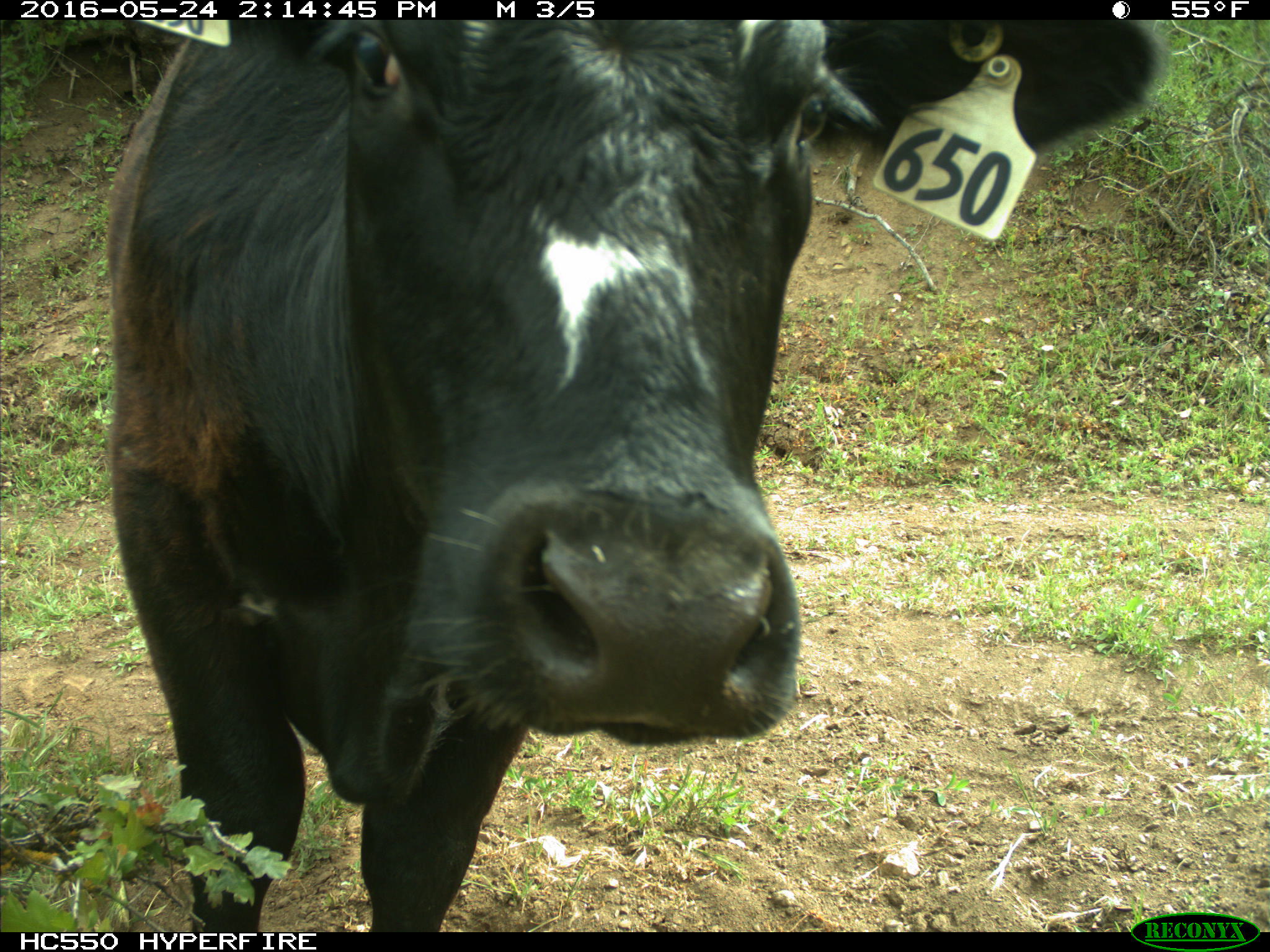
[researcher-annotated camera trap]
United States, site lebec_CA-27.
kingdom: Animalia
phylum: Chordata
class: Mammalia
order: Artiodactyla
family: Bovidae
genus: Bos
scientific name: Bos taurus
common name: domestic cow